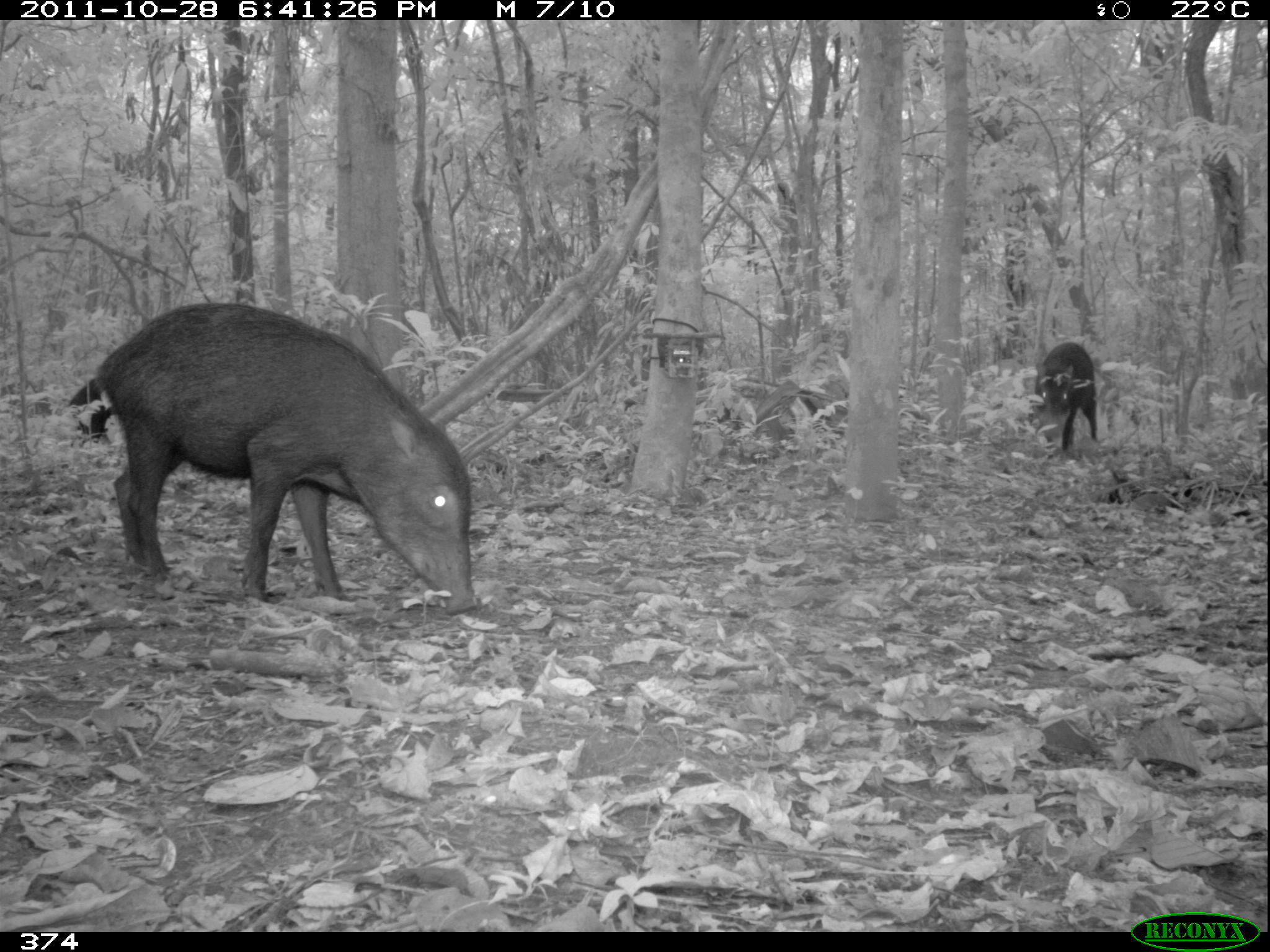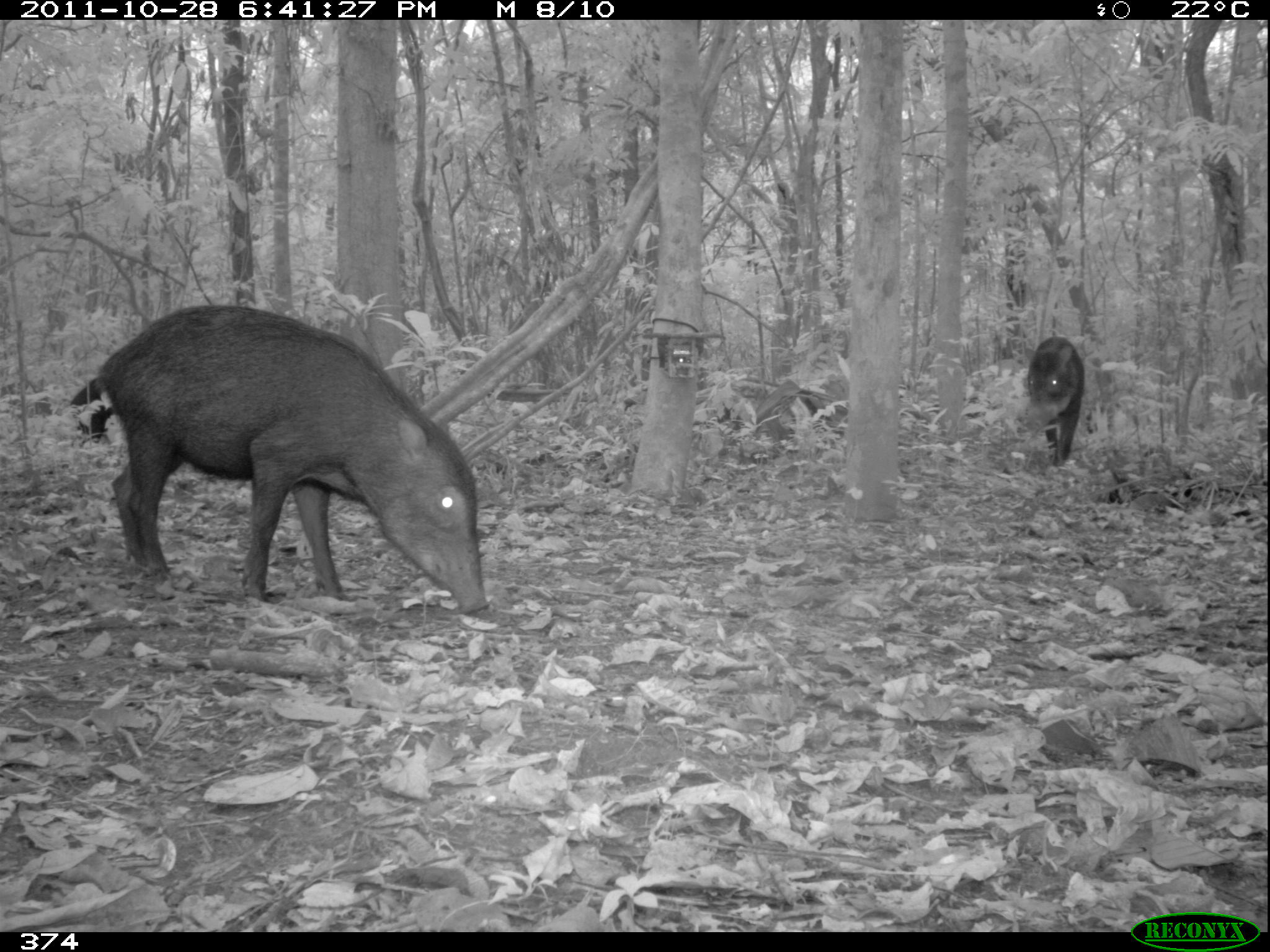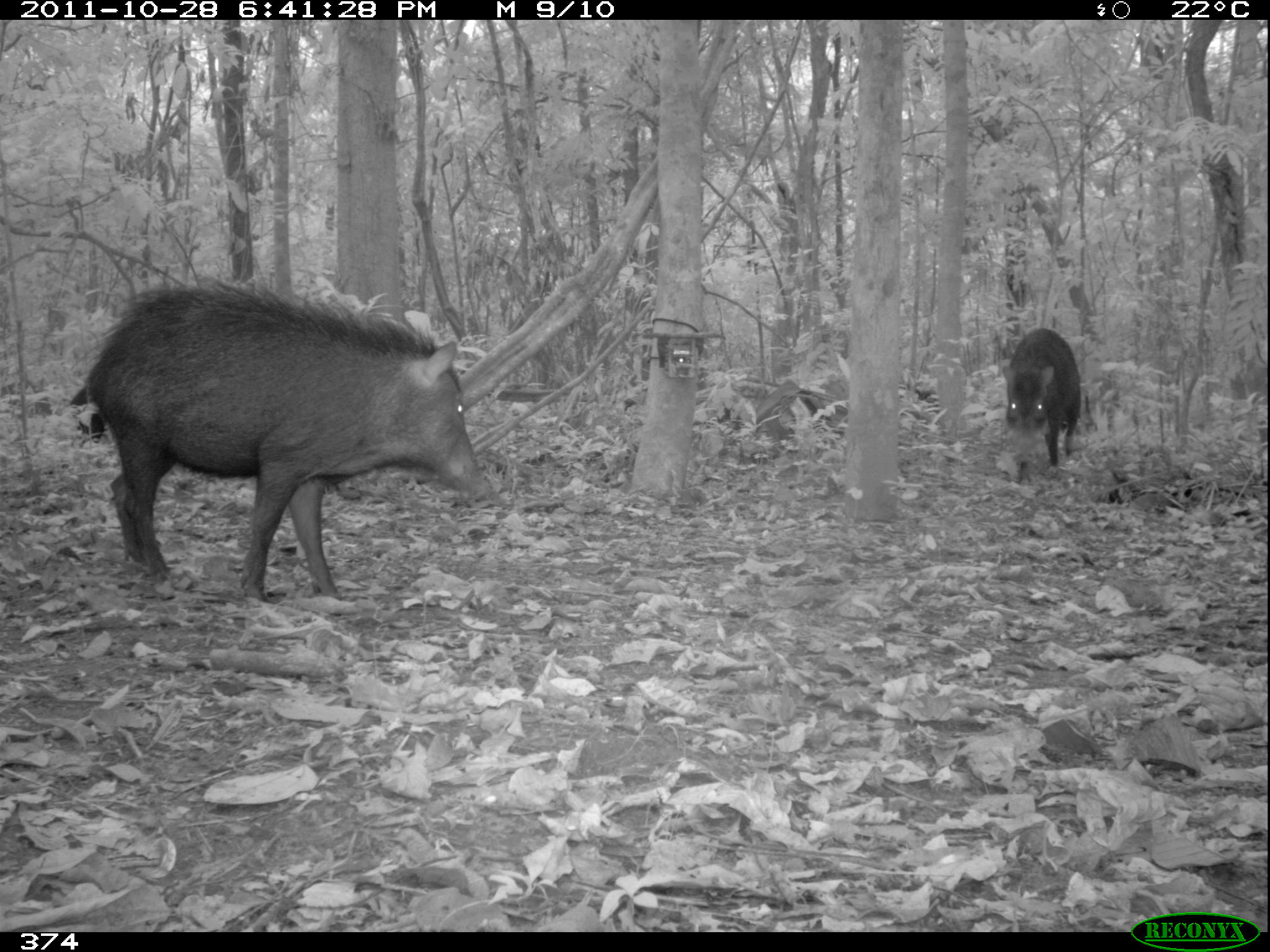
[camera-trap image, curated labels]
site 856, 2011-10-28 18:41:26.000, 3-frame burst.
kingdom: Animalia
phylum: Chordata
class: Mammalia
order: Artiodactyla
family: Tayassuidae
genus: Tayassu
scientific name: Tayassu pecari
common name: white-lipped peccary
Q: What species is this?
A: Tayassu pecari (white-lipped peccary).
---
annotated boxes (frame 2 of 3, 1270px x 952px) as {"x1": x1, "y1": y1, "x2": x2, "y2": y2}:
tayassu pecari: {"x1": 95, "y1": 303, "x2": 489, "y2": 614}; {"x1": 1027, "y1": 336, "x2": 1084, "y2": 466}; {"x1": 69, "y1": 375, "x2": 110, "y2": 441}